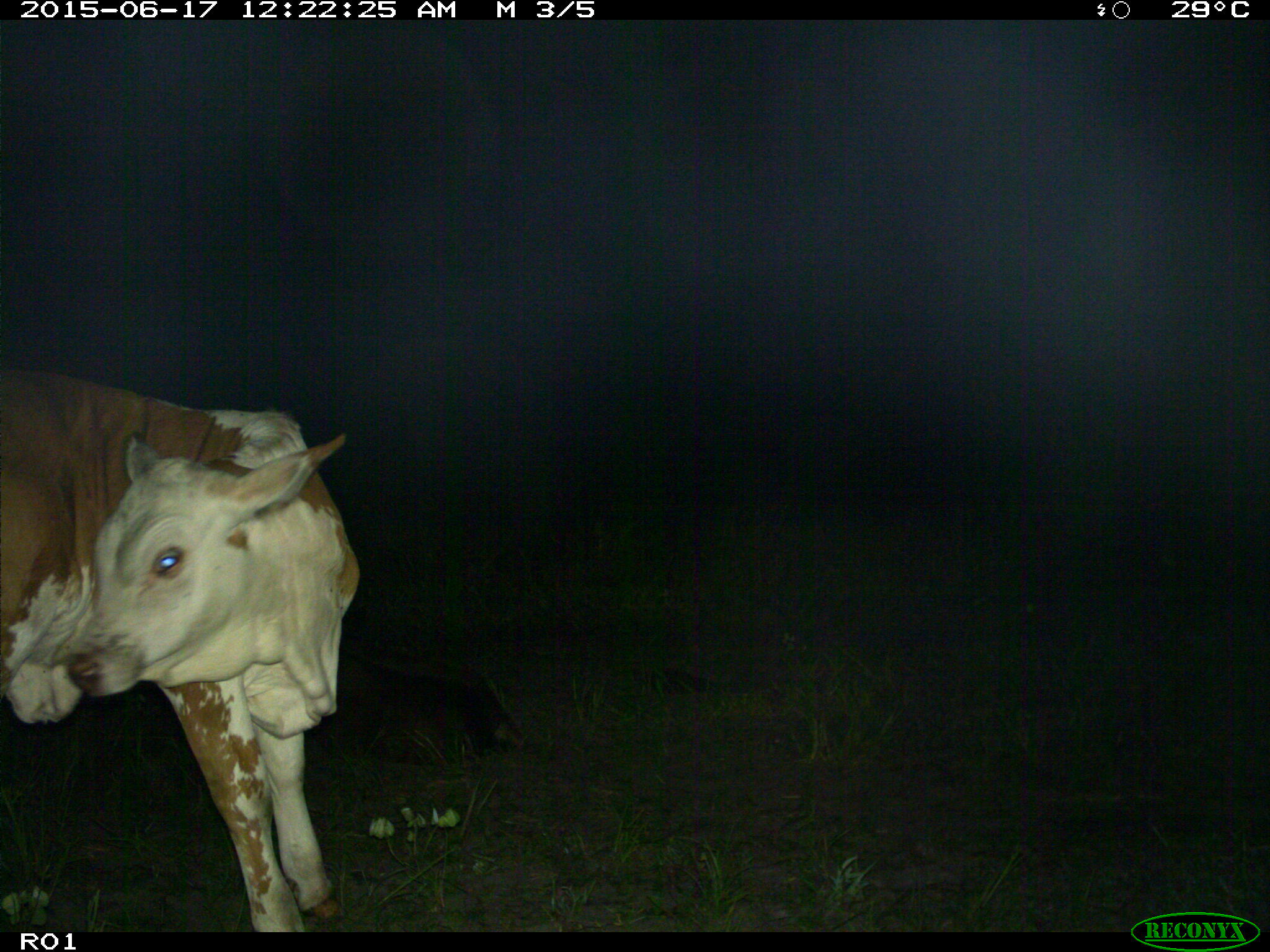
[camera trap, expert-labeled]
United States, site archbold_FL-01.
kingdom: Animalia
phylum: Chordata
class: Mammalia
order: Artiodactyla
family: Bovidae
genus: Bos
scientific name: Bos taurus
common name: domestic cow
Bos taurus (domestic cow).